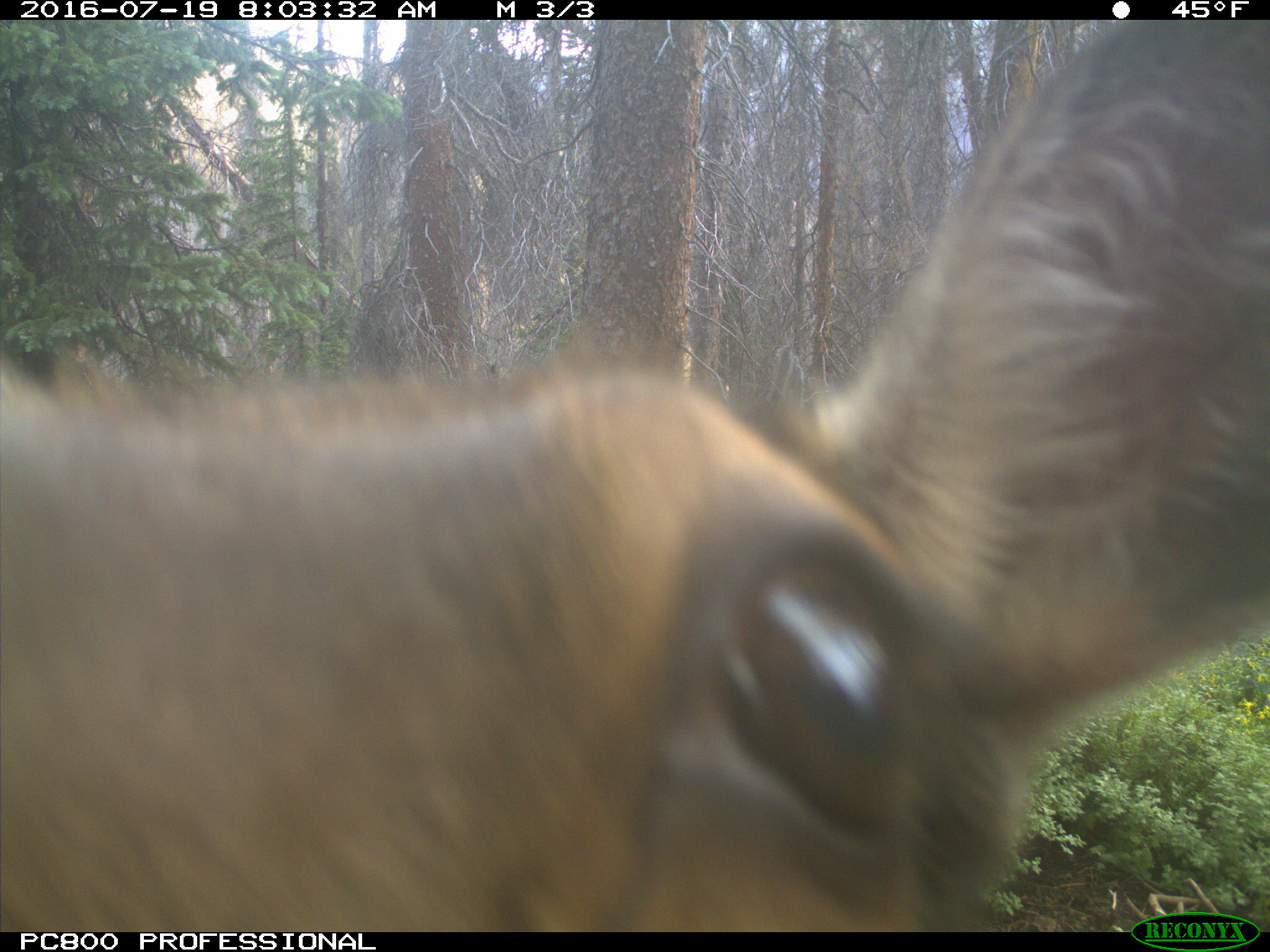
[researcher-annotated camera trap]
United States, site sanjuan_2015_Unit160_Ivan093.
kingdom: Animalia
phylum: Chordata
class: Mammalia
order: Artiodactyla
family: Cervidae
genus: Cervus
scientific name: Cervus elaphus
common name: red deer